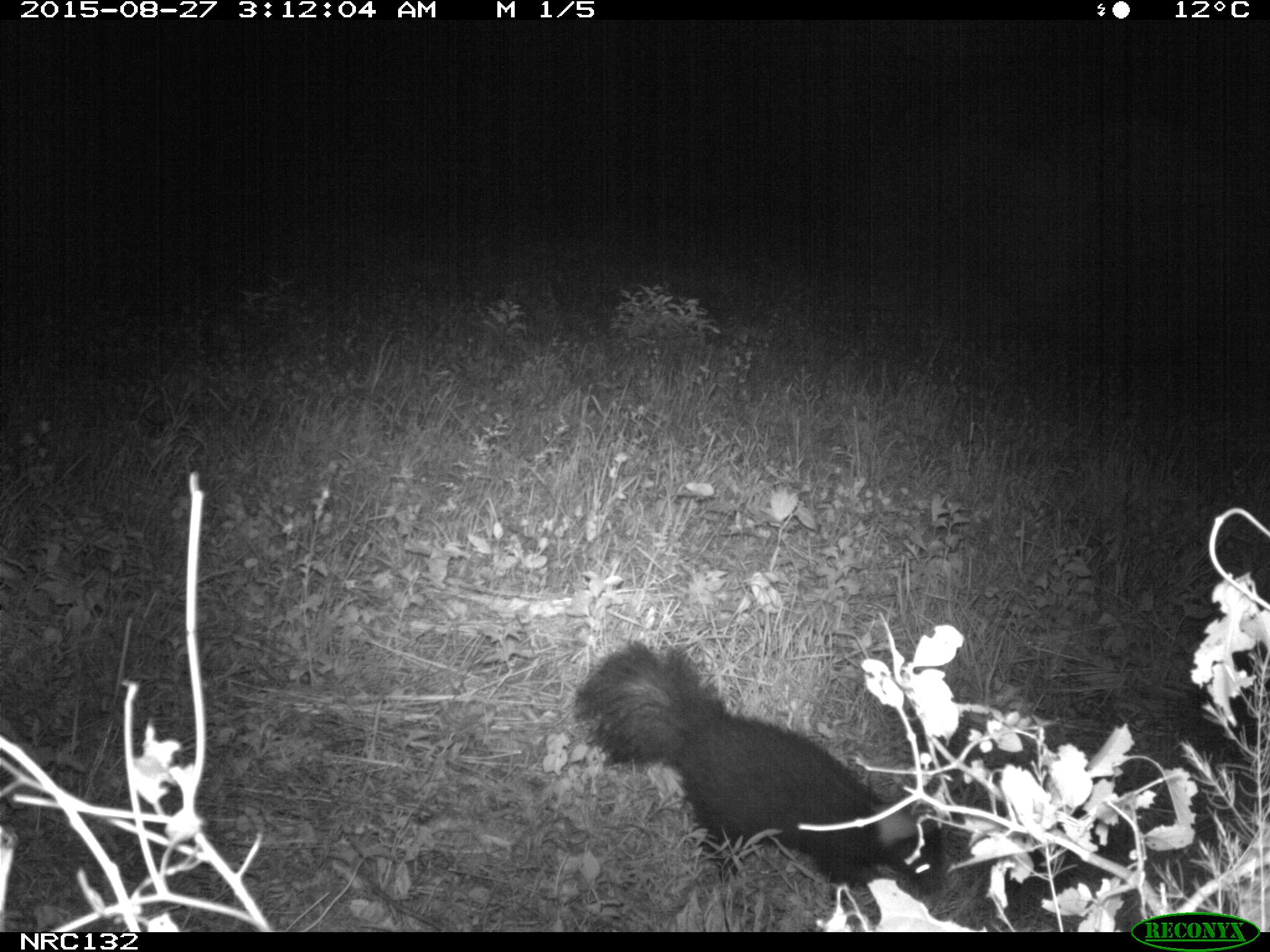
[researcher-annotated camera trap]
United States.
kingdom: Animalia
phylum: Chordata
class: Mammalia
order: Carnivora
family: Mephitidae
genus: Mephitis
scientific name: Mephitis mephitis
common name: striped skunk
Striped Skunk (Mephitis mephitis).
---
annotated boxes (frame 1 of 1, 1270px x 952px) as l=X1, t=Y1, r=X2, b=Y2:
Striped Skunk: l=566, t=626, r=954, b=898